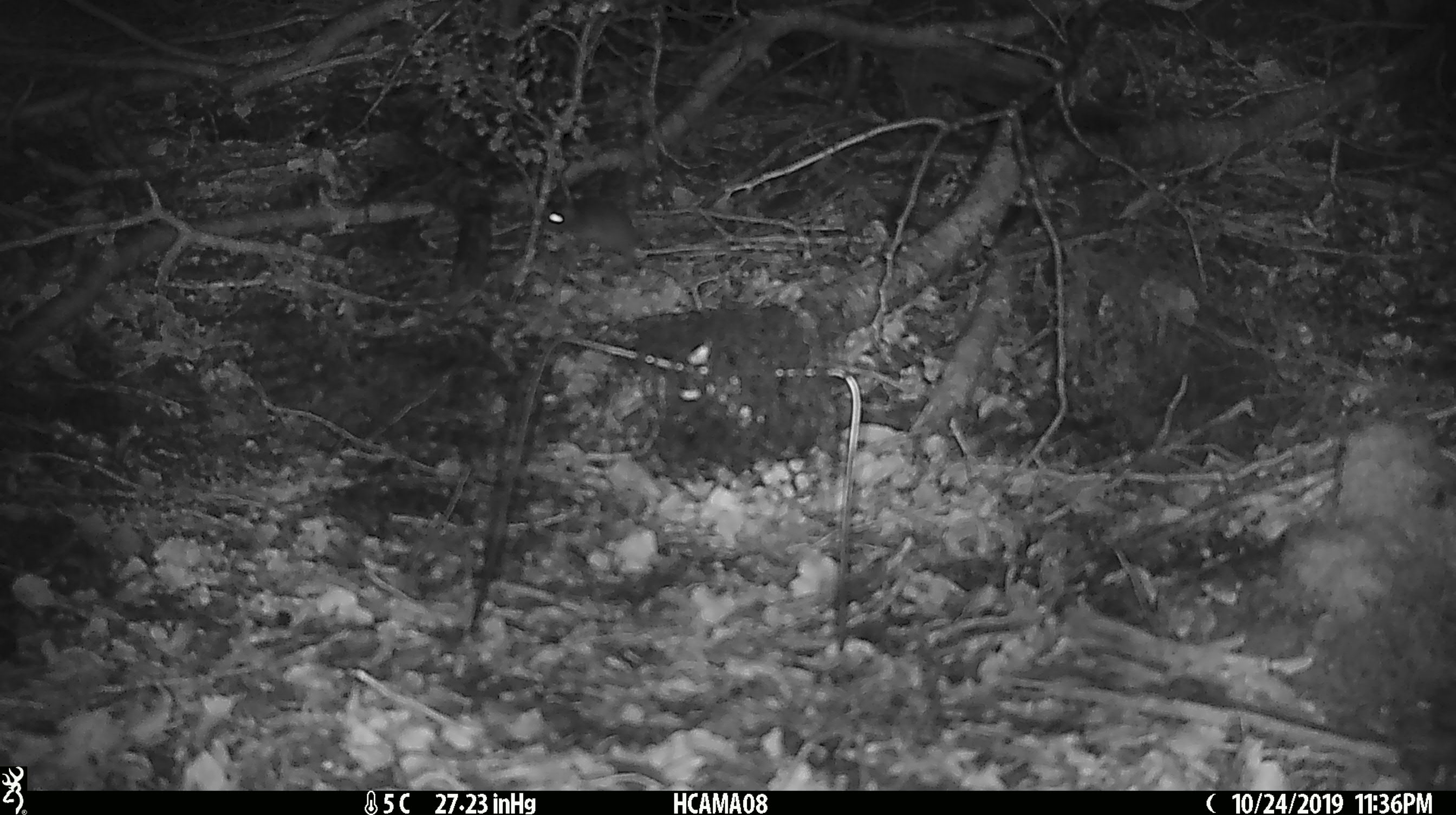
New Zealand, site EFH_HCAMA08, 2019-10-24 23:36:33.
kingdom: Animalia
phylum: Chordata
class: Mammalia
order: Rodentia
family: Muridae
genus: Mus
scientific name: Mus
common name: mouse